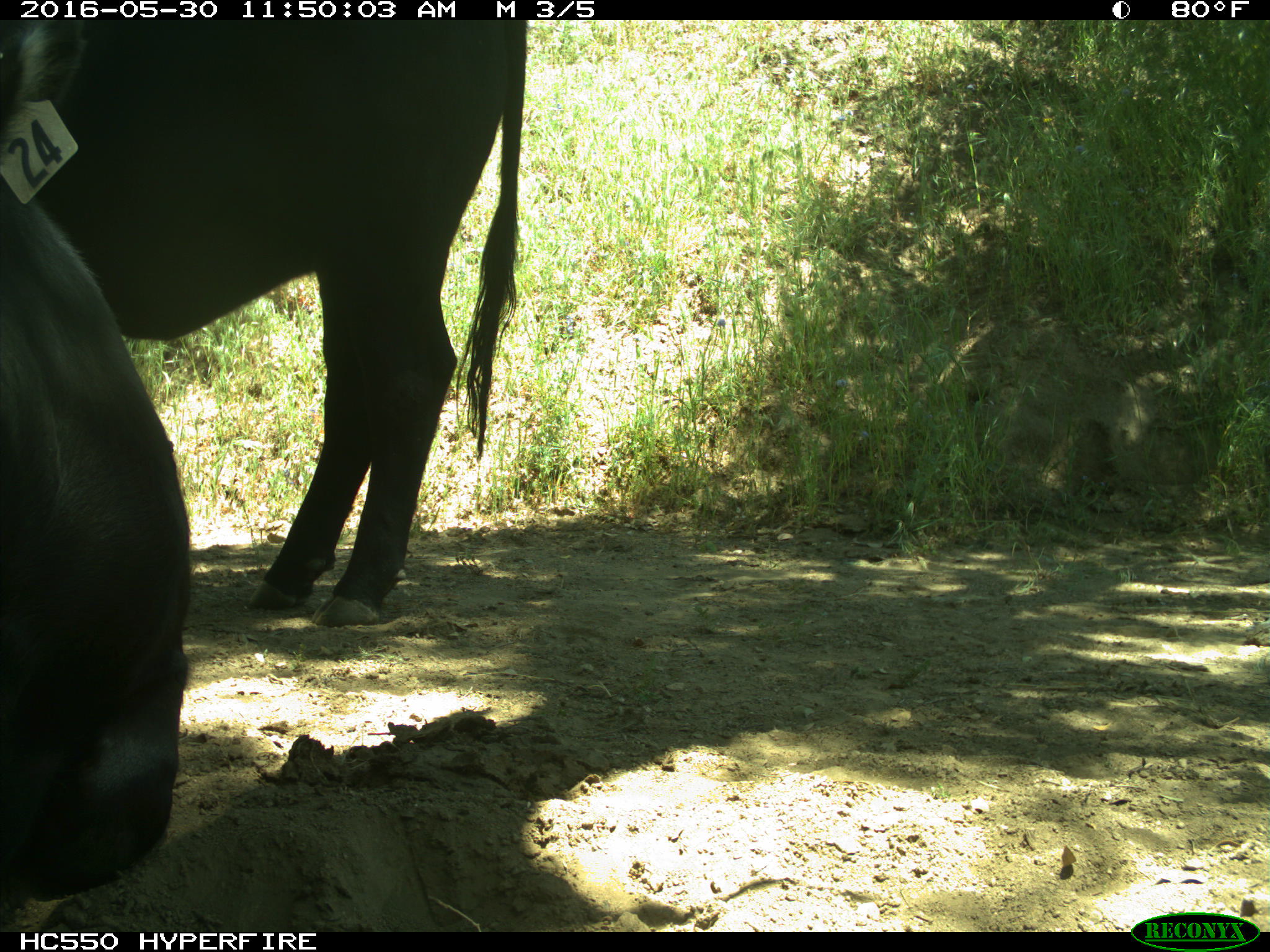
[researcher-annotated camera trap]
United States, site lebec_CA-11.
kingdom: Animalia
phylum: Chordata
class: Mammalia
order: Artiodactyla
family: Bovidae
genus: Bos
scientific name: Bos taurus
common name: domestic cow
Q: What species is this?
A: Bos taurus (domestic cow).